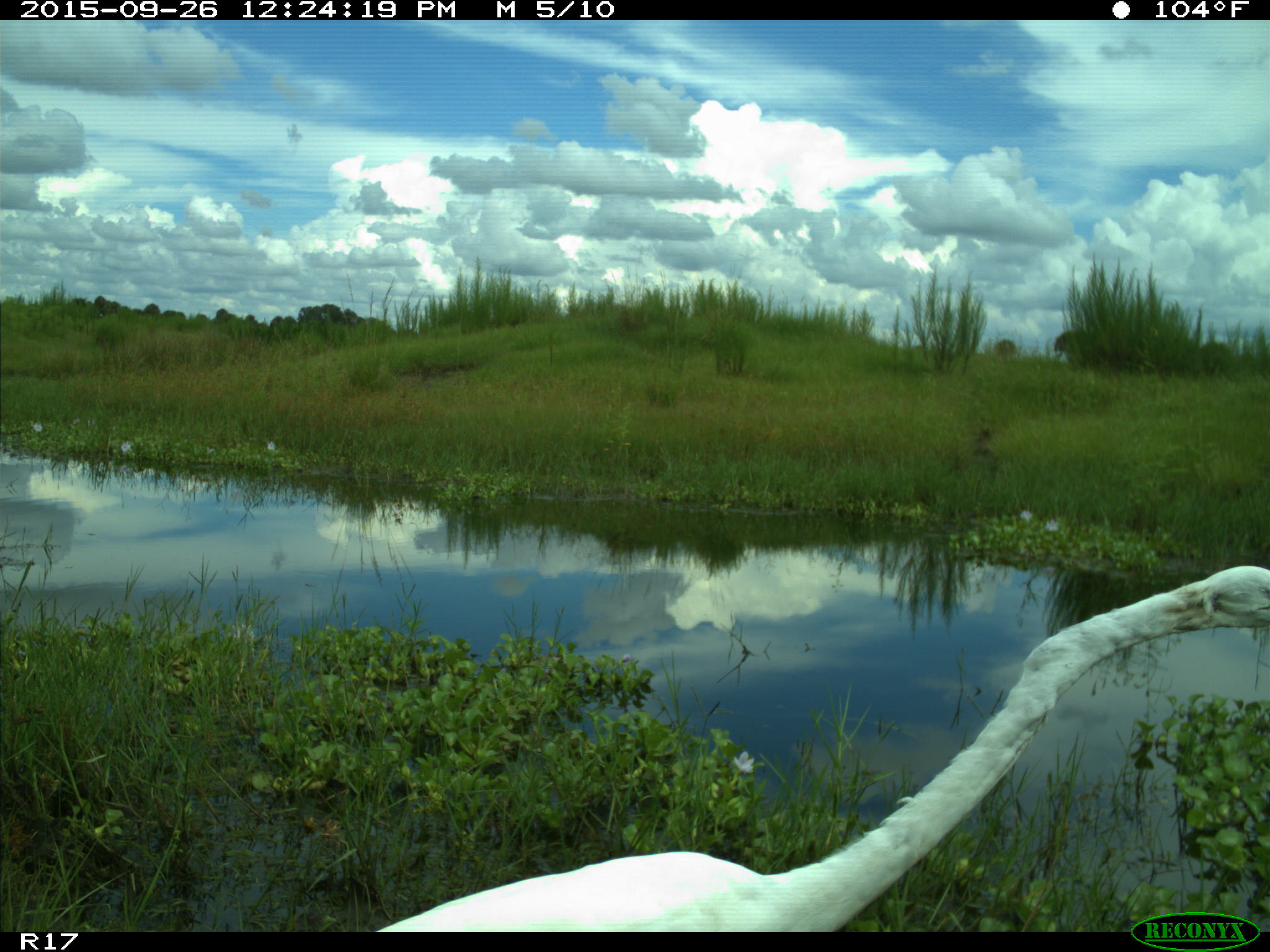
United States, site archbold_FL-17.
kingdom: Animalia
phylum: Chordata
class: Aves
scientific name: Aves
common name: birds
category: unidentified bird